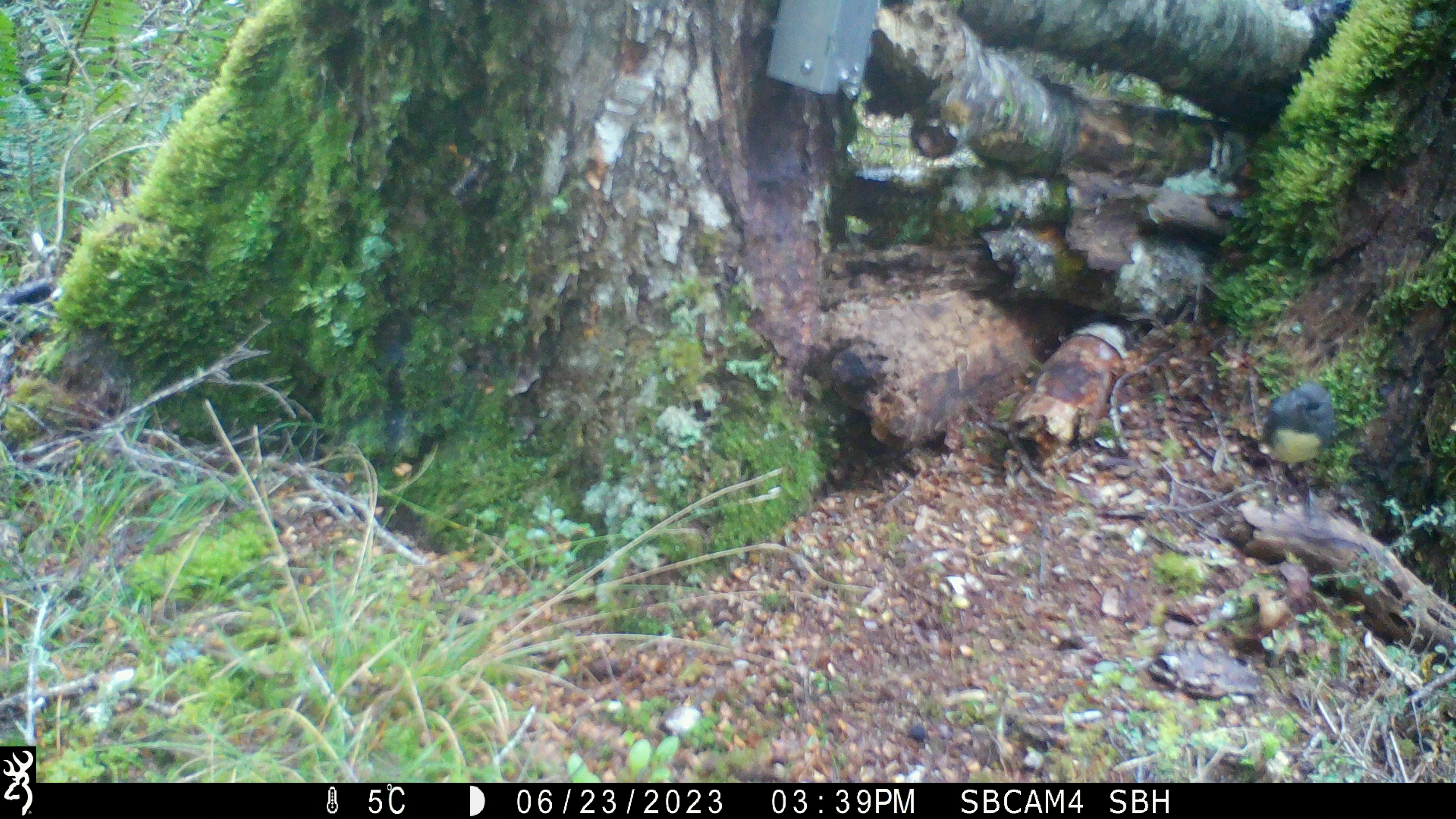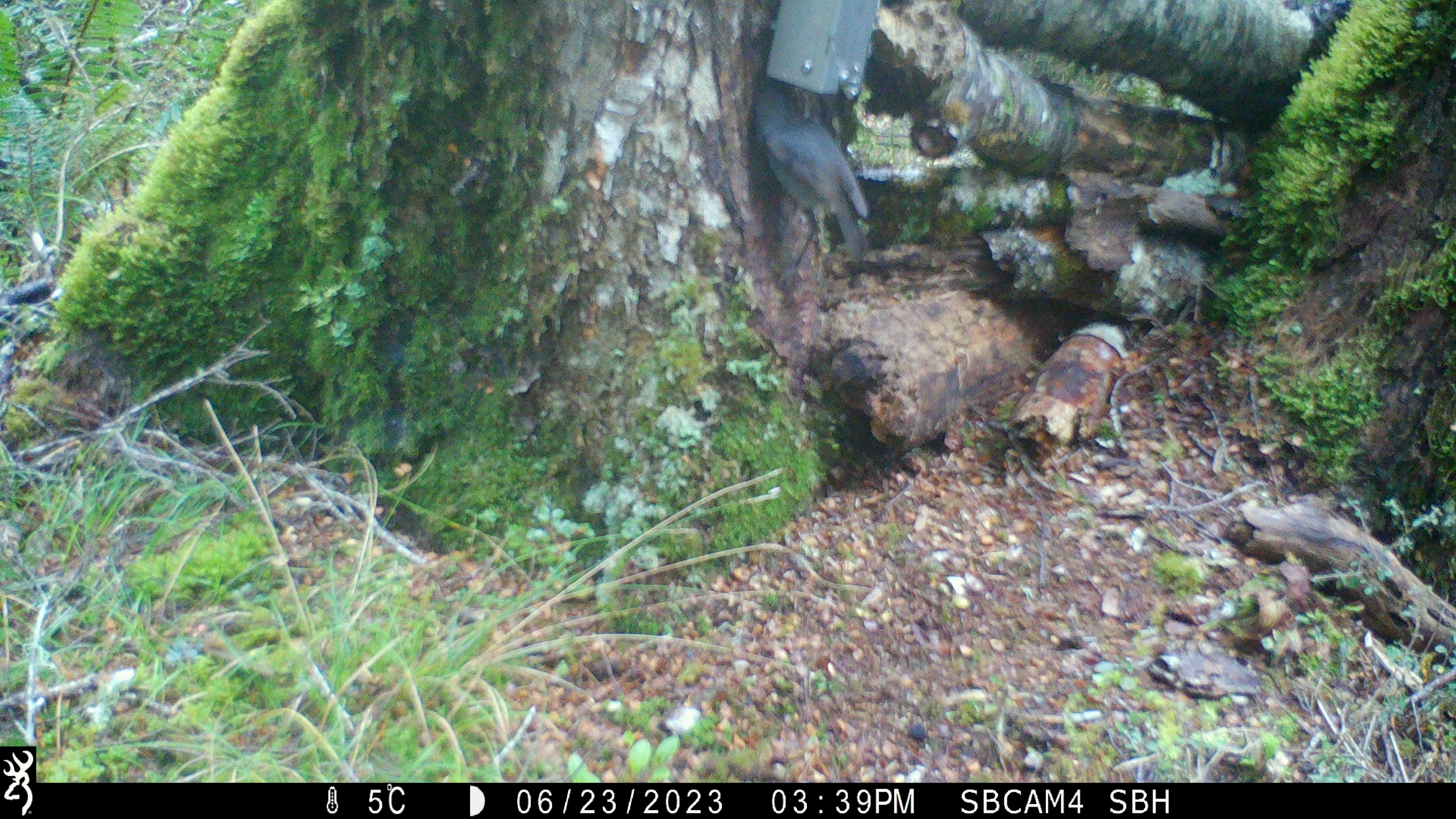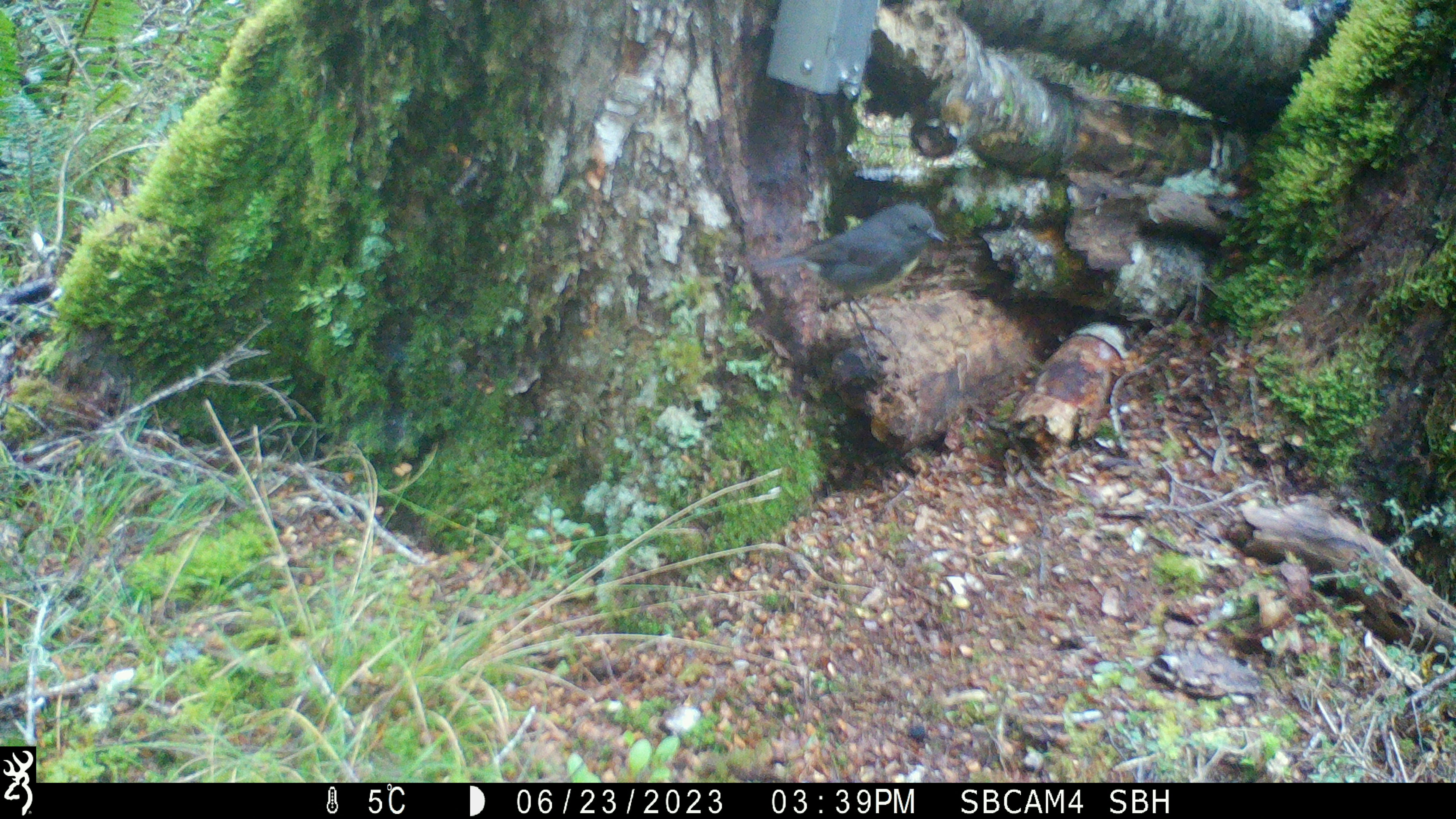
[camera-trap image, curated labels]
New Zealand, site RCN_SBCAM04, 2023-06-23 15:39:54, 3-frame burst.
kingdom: Animalia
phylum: Chordata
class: Aves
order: Passeriformes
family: Petroicidae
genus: Petroica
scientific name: Petroica australis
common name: new zealand robin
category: robin